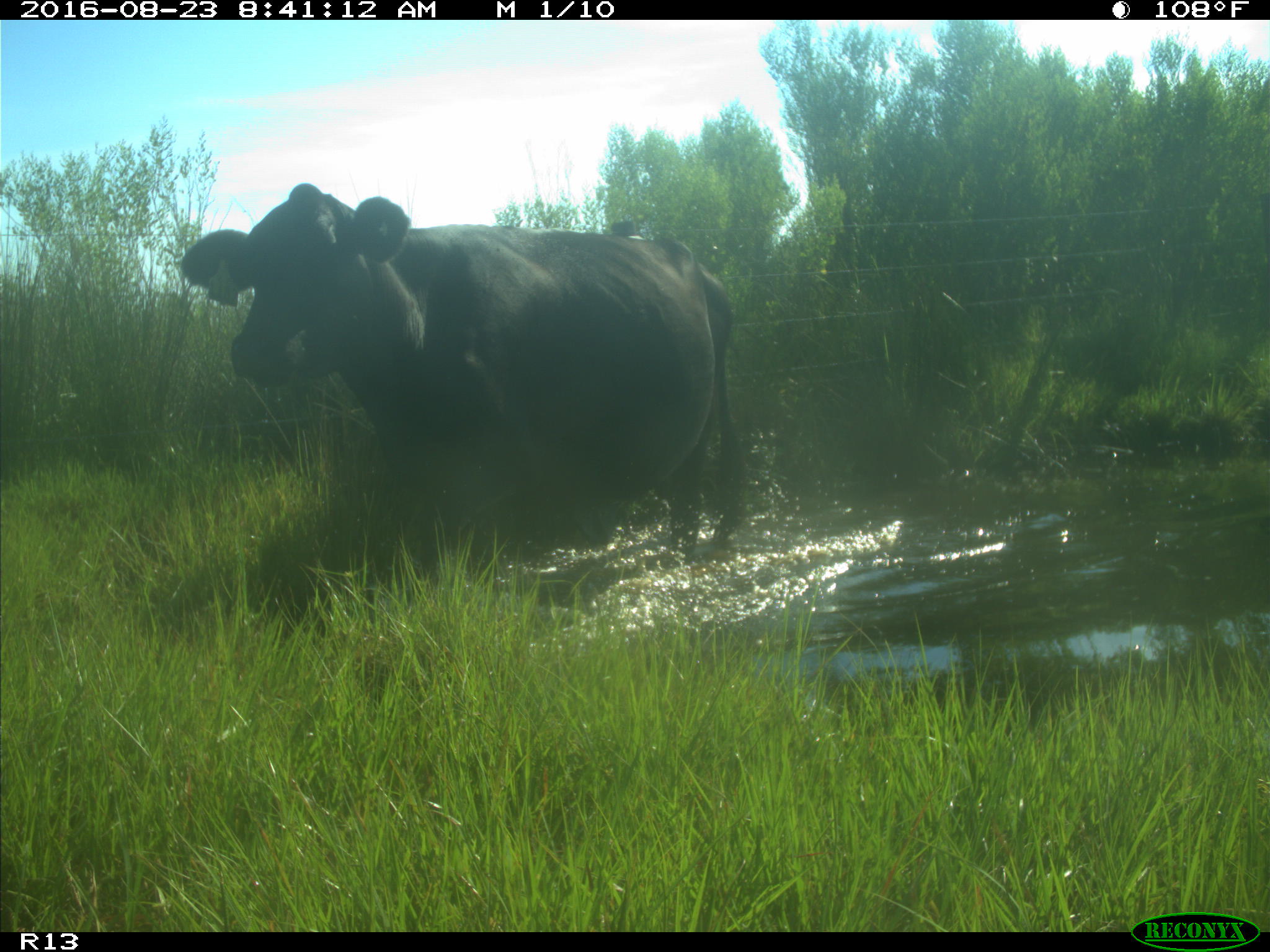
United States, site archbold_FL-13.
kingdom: Animalia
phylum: Chordata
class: Mammalia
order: Artiodactyla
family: Bovidae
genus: Bos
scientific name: Bos taurus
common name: domestic cow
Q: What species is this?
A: Bos taurus (domestic cow).